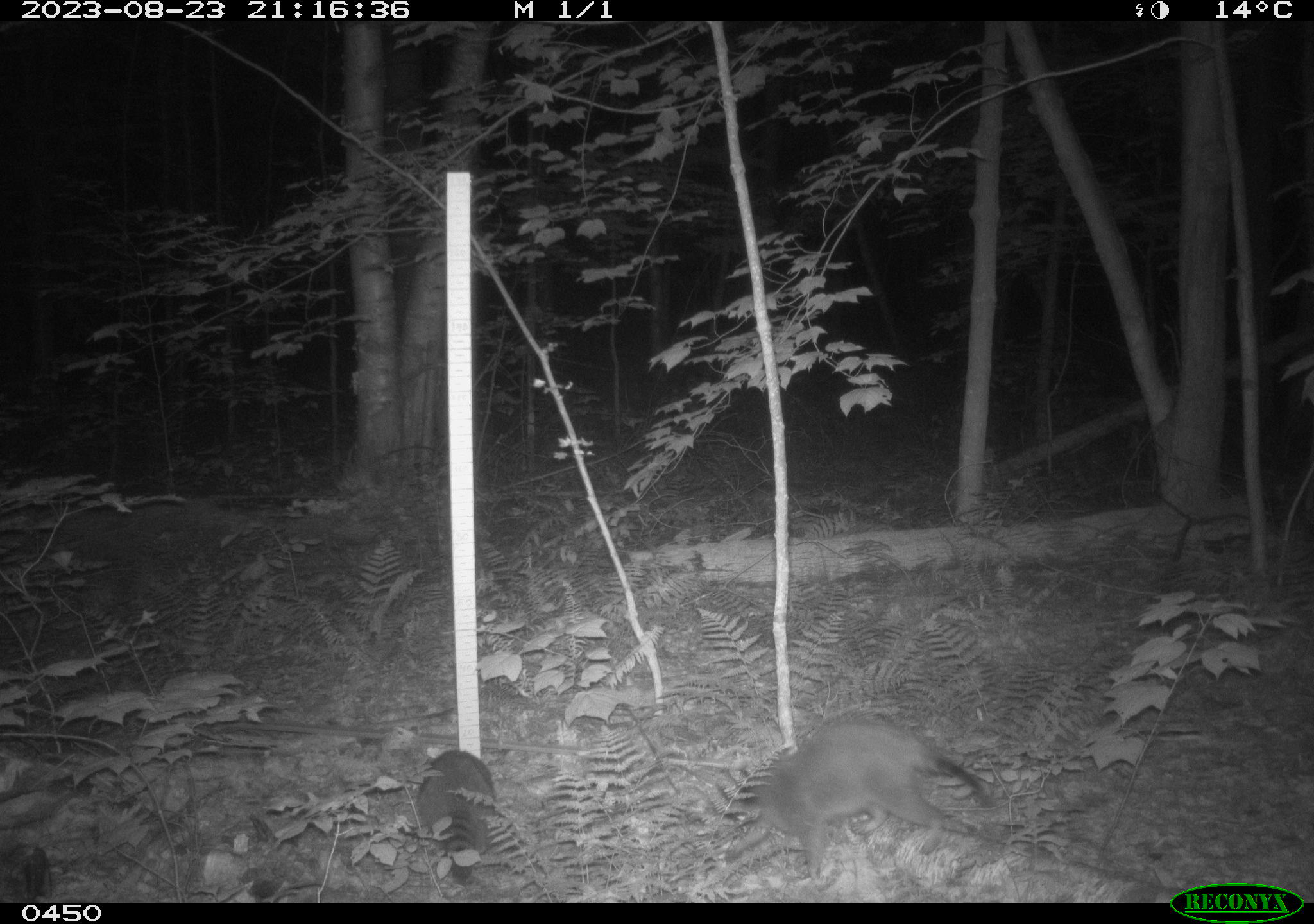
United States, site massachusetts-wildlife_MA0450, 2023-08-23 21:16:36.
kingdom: Animalia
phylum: Chordata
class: Mammalia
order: Carnivora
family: Procyonidae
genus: Procyon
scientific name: Procyon lotor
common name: raccoon